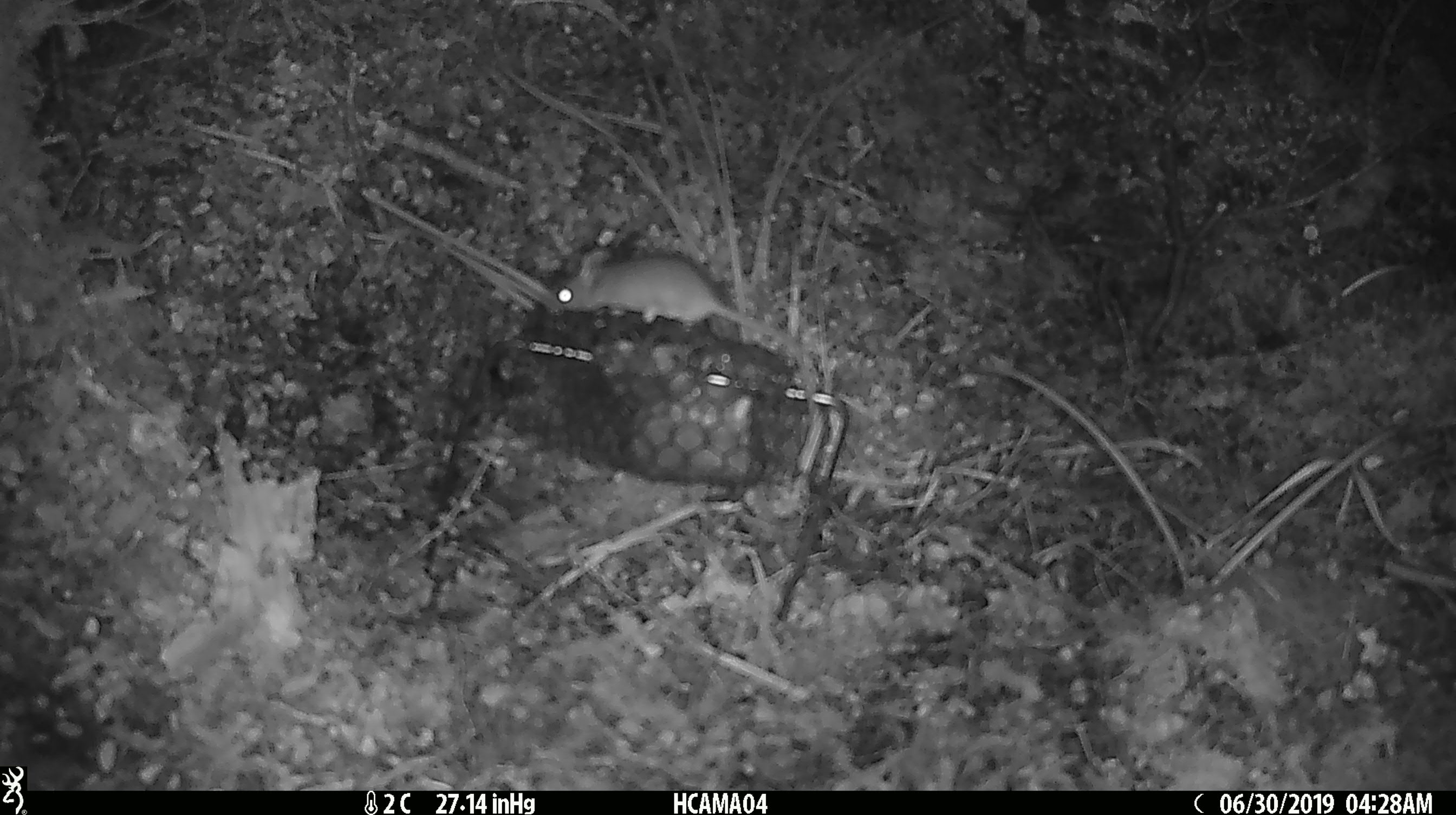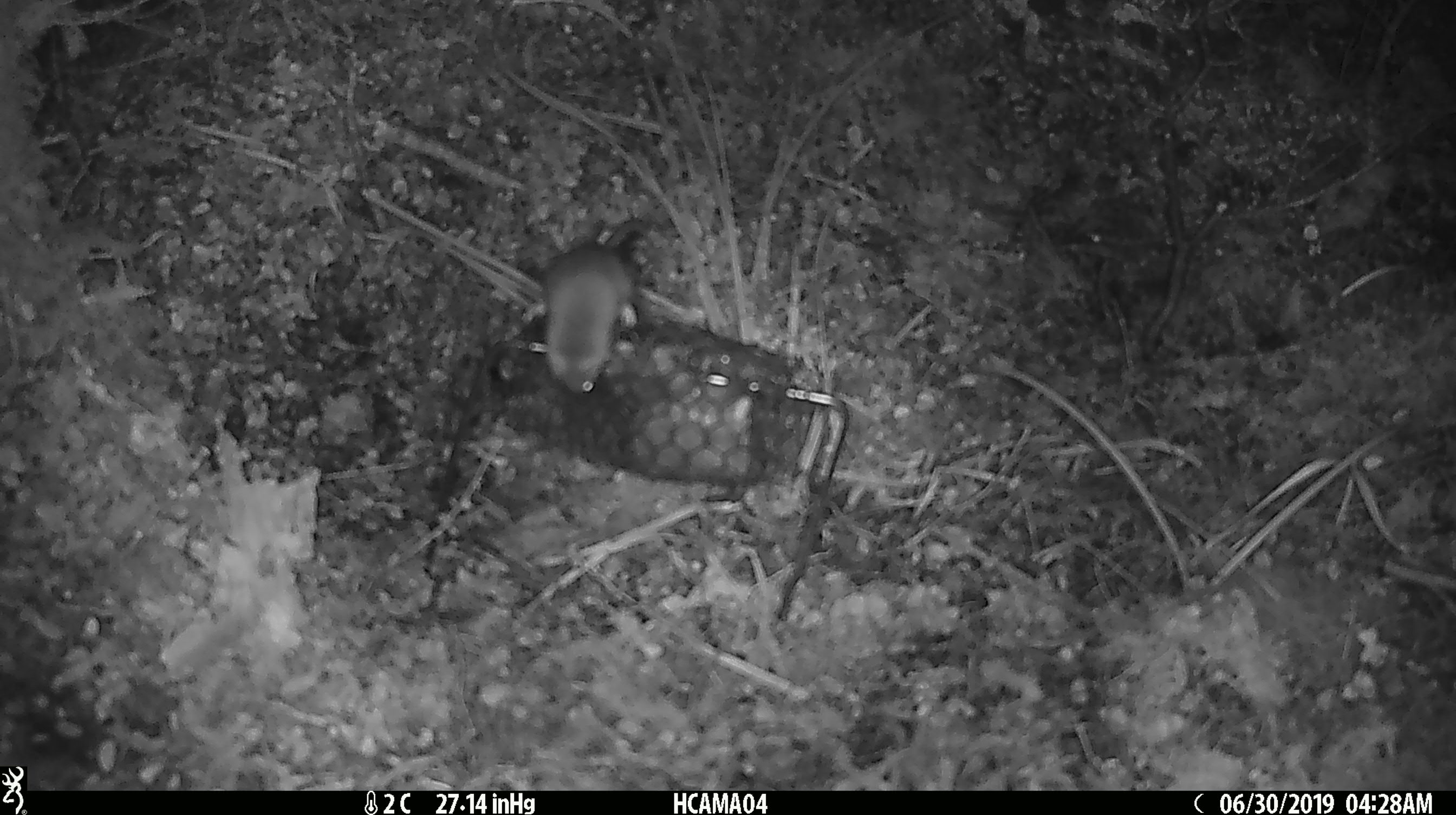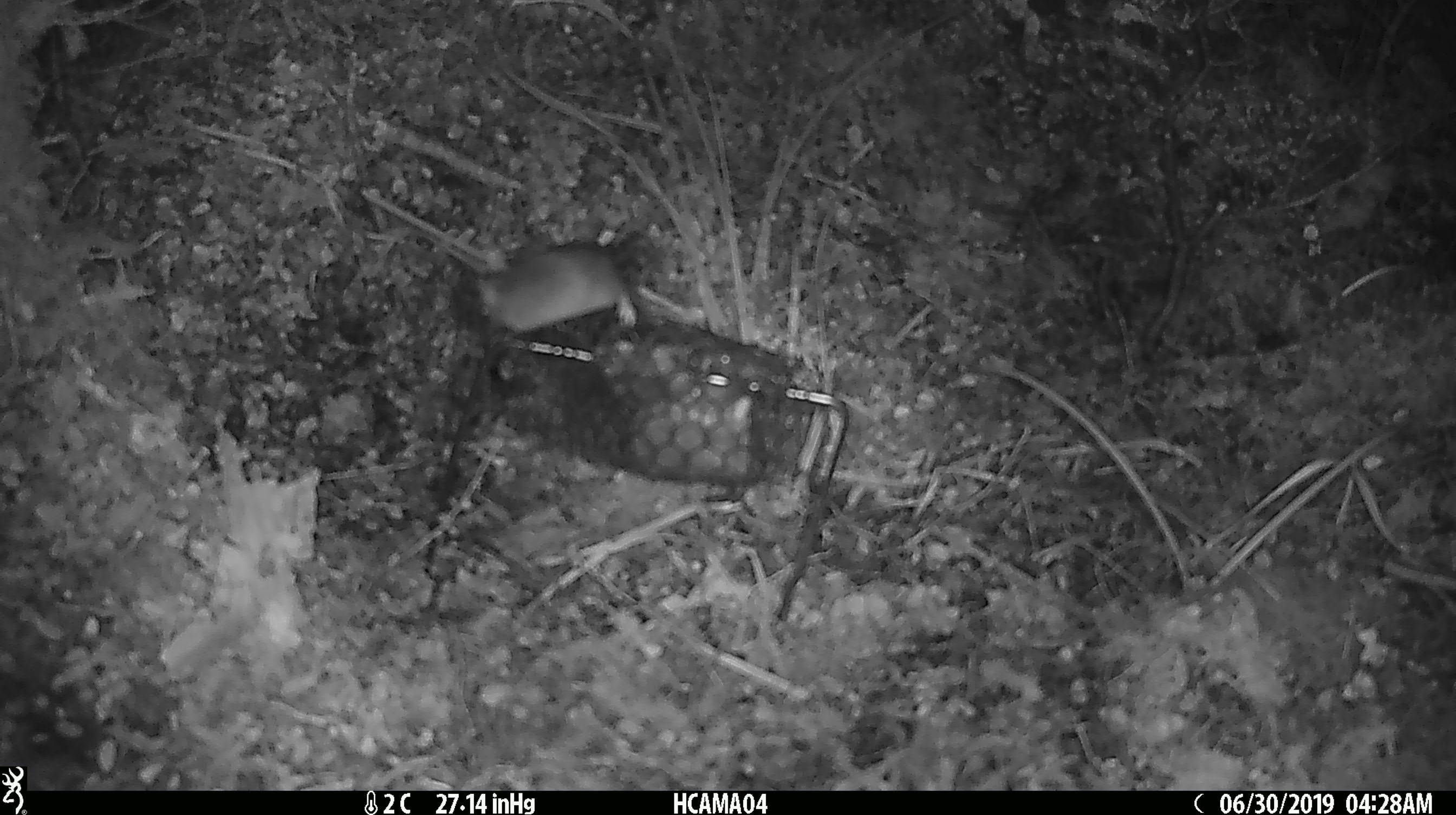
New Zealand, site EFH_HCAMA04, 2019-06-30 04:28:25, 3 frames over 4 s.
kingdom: Animalia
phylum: Chordata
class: Mammalia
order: Rodentia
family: Muridae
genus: Mus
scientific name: Mus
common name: mouse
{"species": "mouse (Mus)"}